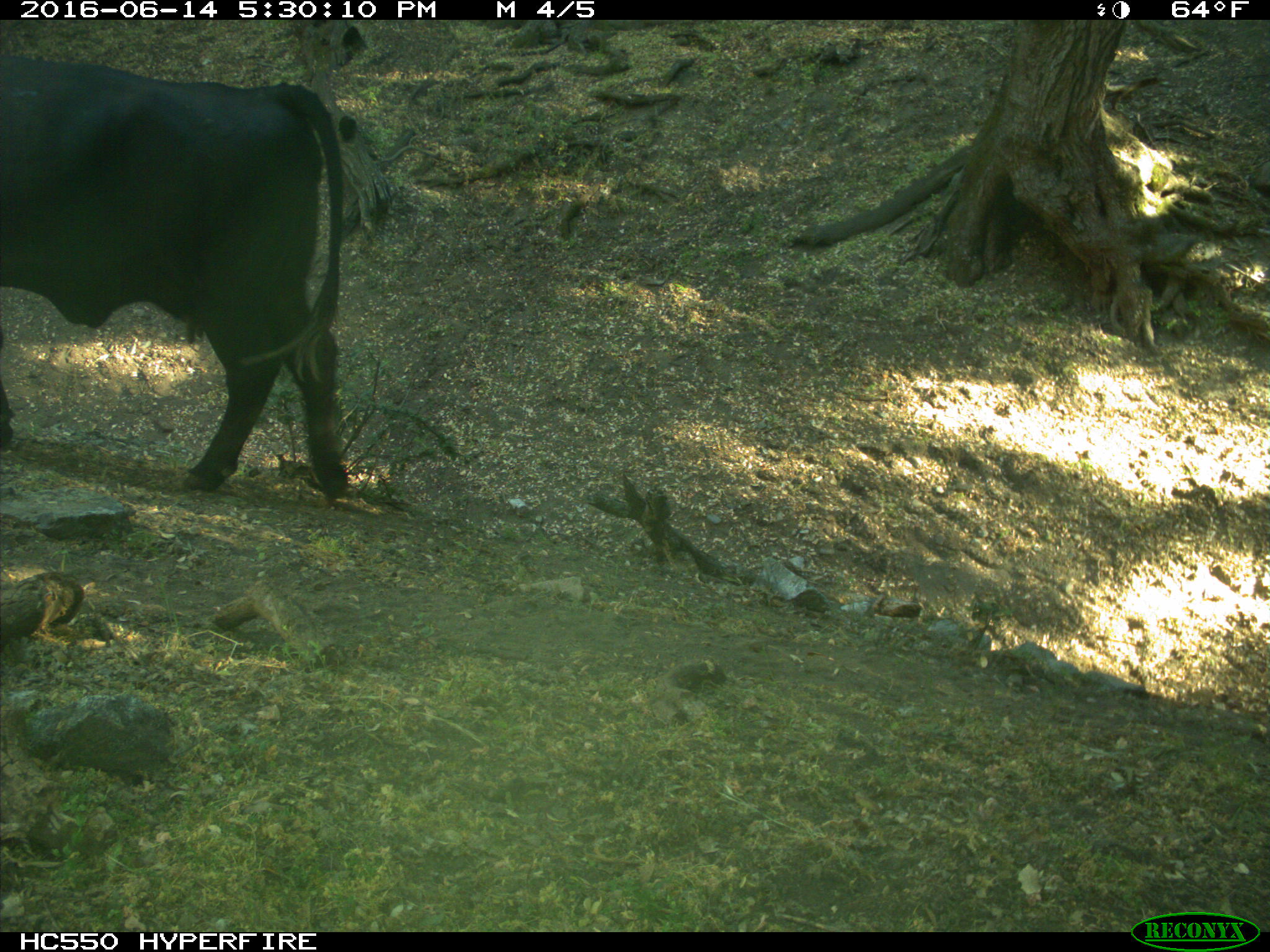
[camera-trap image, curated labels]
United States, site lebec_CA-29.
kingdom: Animalia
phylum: Chordata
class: Mammalia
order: Artiodactyla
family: Bovidae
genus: Bos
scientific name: Bos taurus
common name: domestic cow